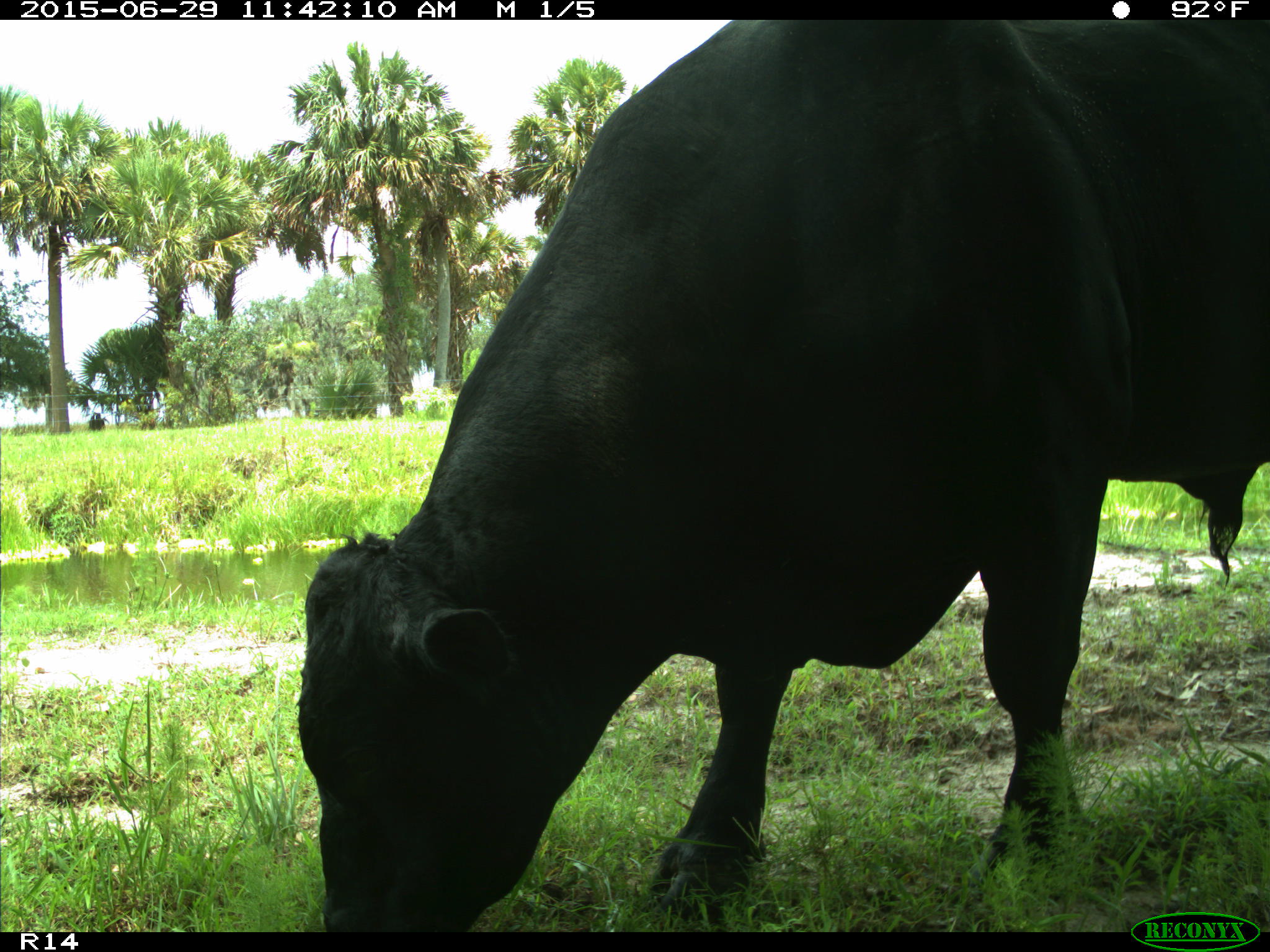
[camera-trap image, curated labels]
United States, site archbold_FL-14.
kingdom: Animalia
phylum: Chordata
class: Mammalia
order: Artiodactyla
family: Bovidae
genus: Bos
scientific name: Bos taurus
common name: domestic cow